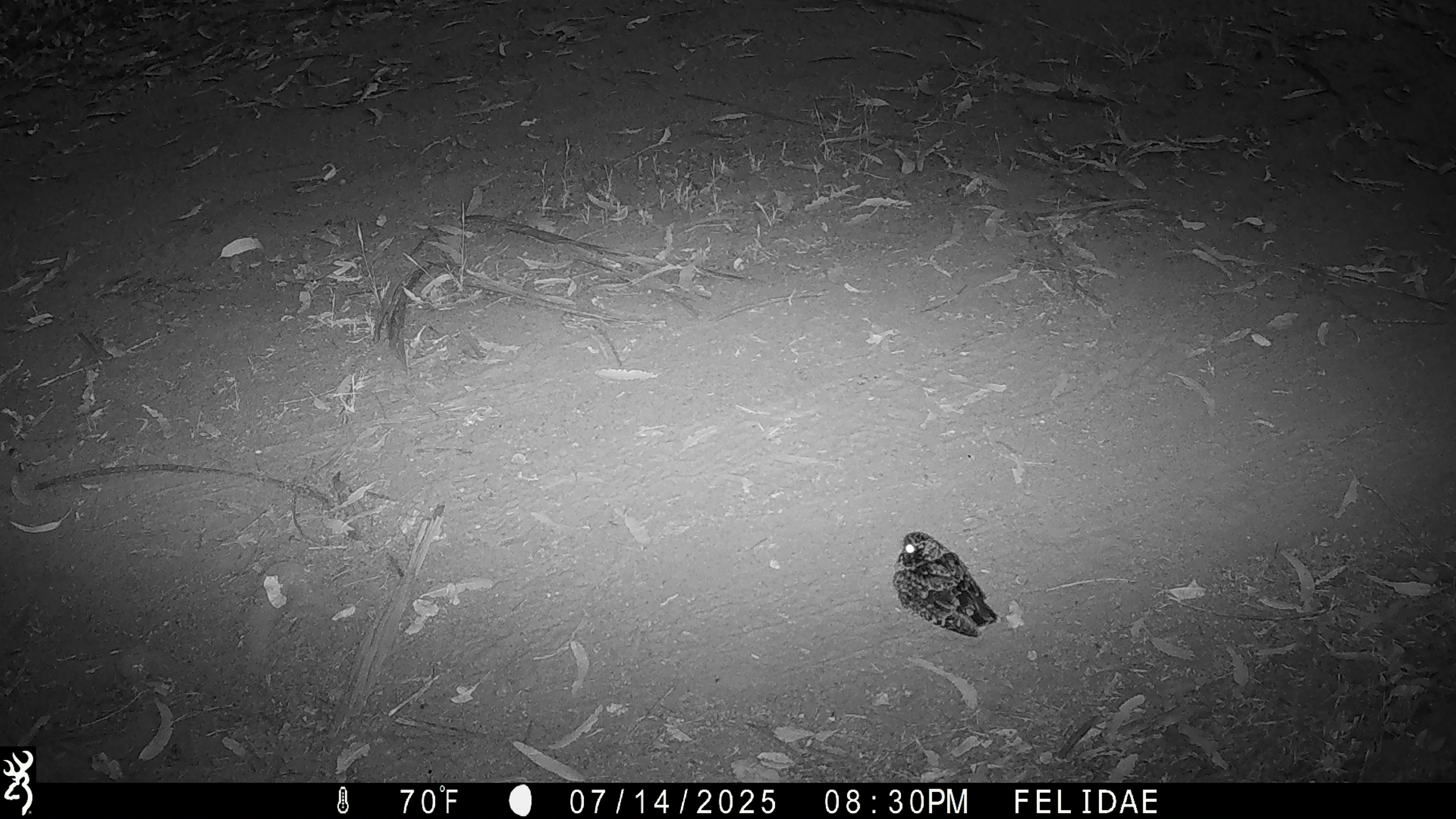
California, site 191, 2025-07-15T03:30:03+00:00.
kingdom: Animalia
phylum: Chordata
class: Aves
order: Caprimulgiformes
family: Caprimulgidae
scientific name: Caprimulgidae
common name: nightjar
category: unknown nightjar